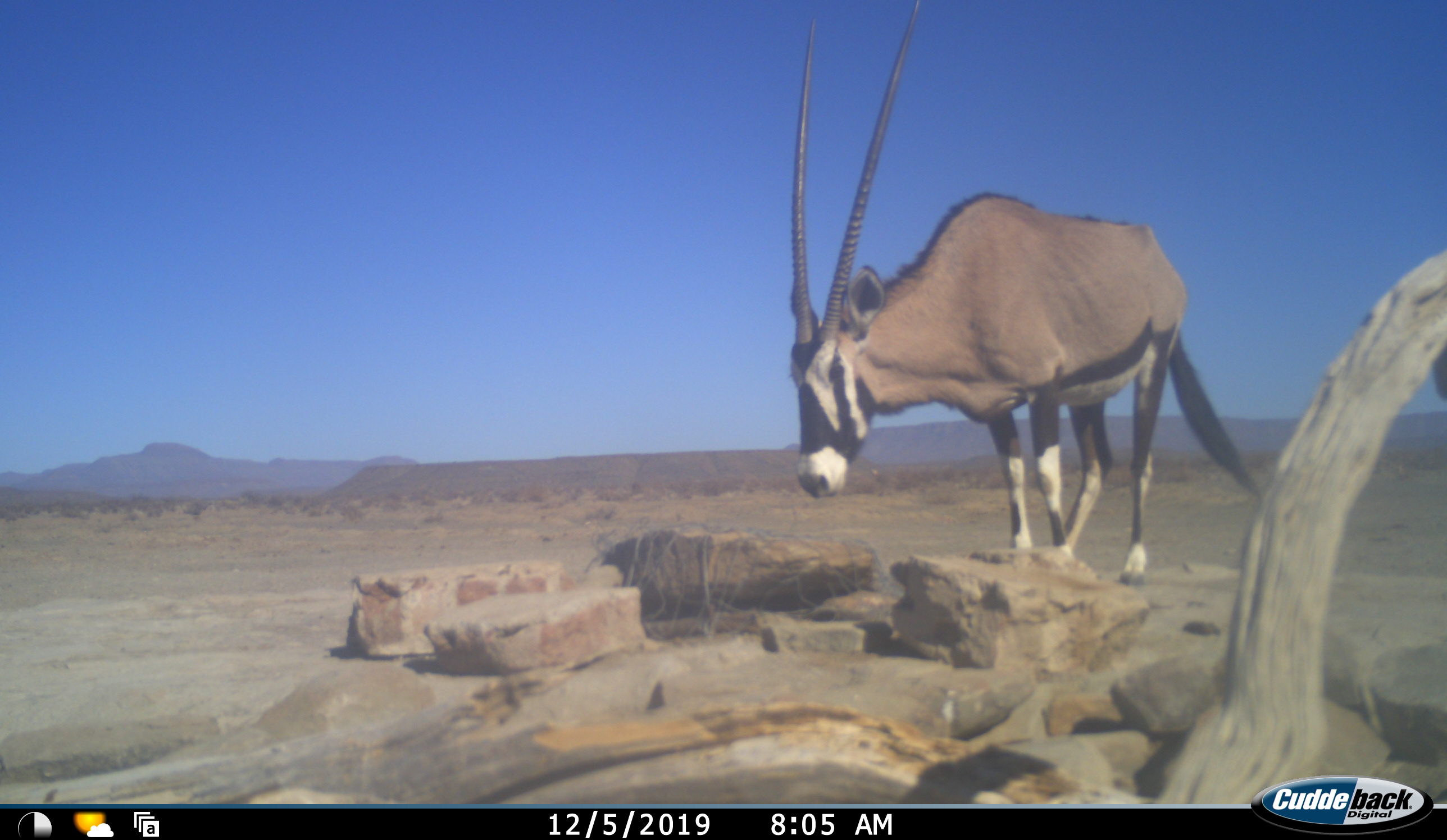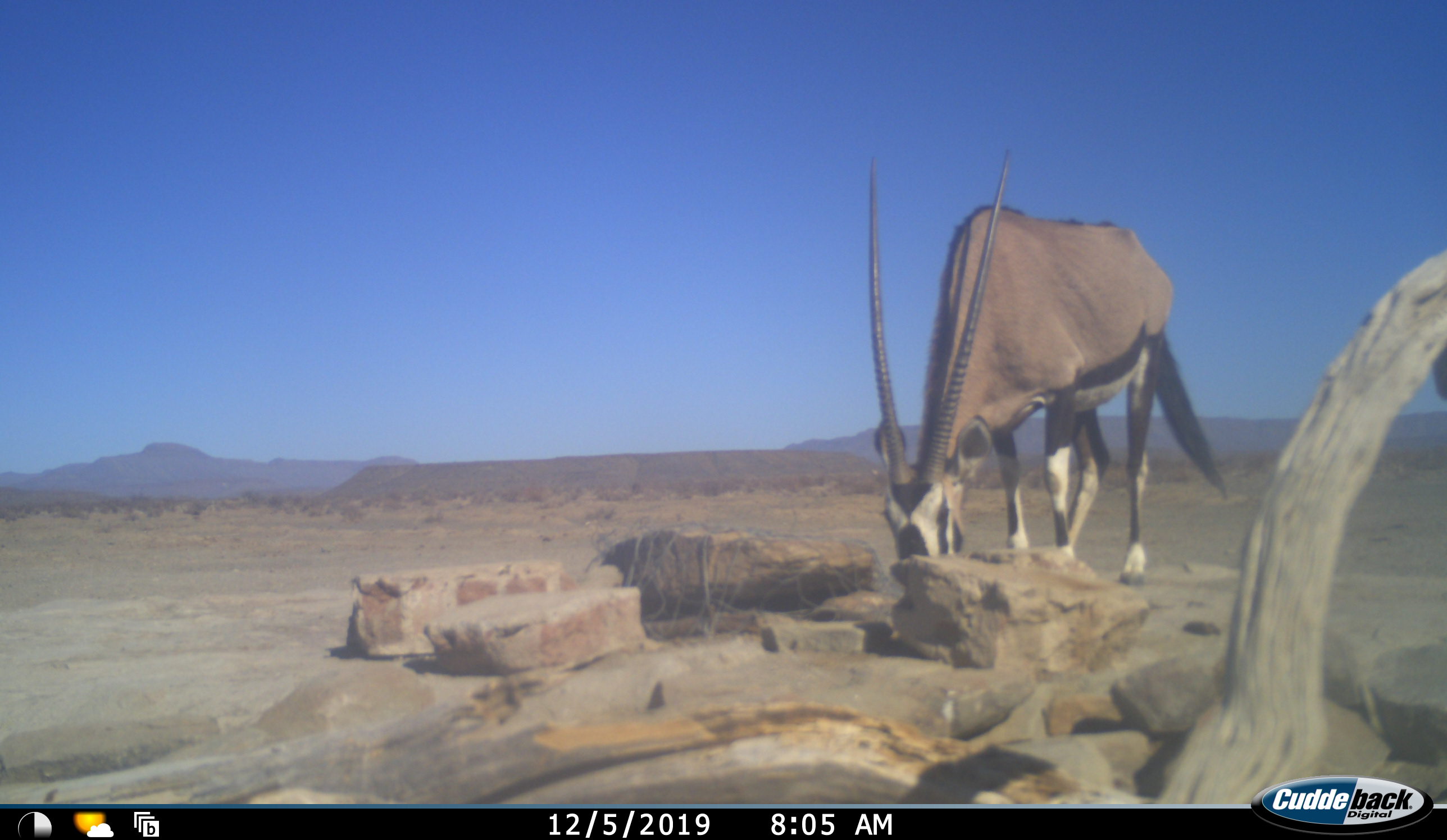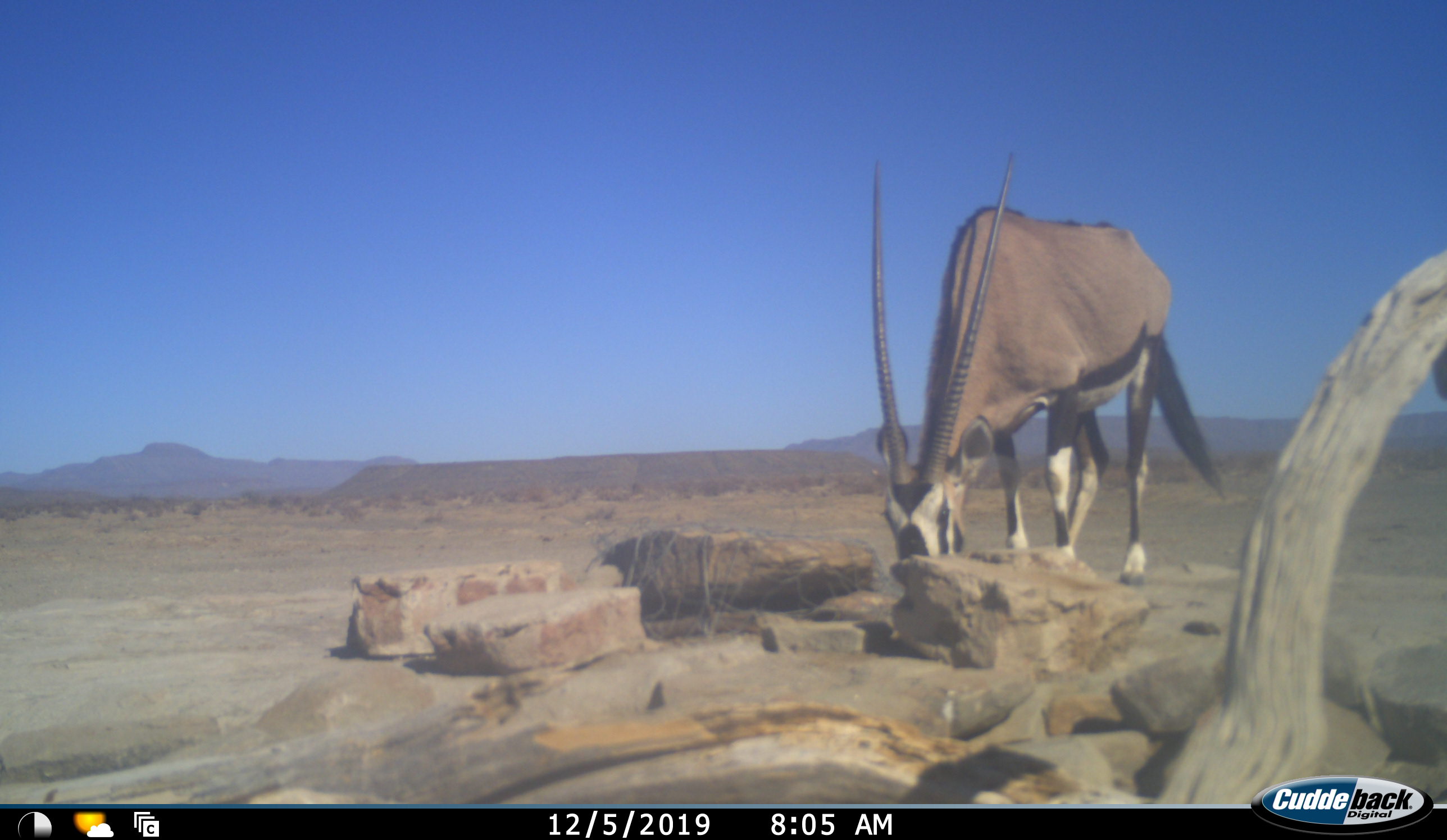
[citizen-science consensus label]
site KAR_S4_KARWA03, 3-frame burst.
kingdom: Animalia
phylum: Chordata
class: Mammalia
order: Artiodactyla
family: Bovidae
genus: Oryx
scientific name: Oryx gazella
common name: gemsbok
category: oryx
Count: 1.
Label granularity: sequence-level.